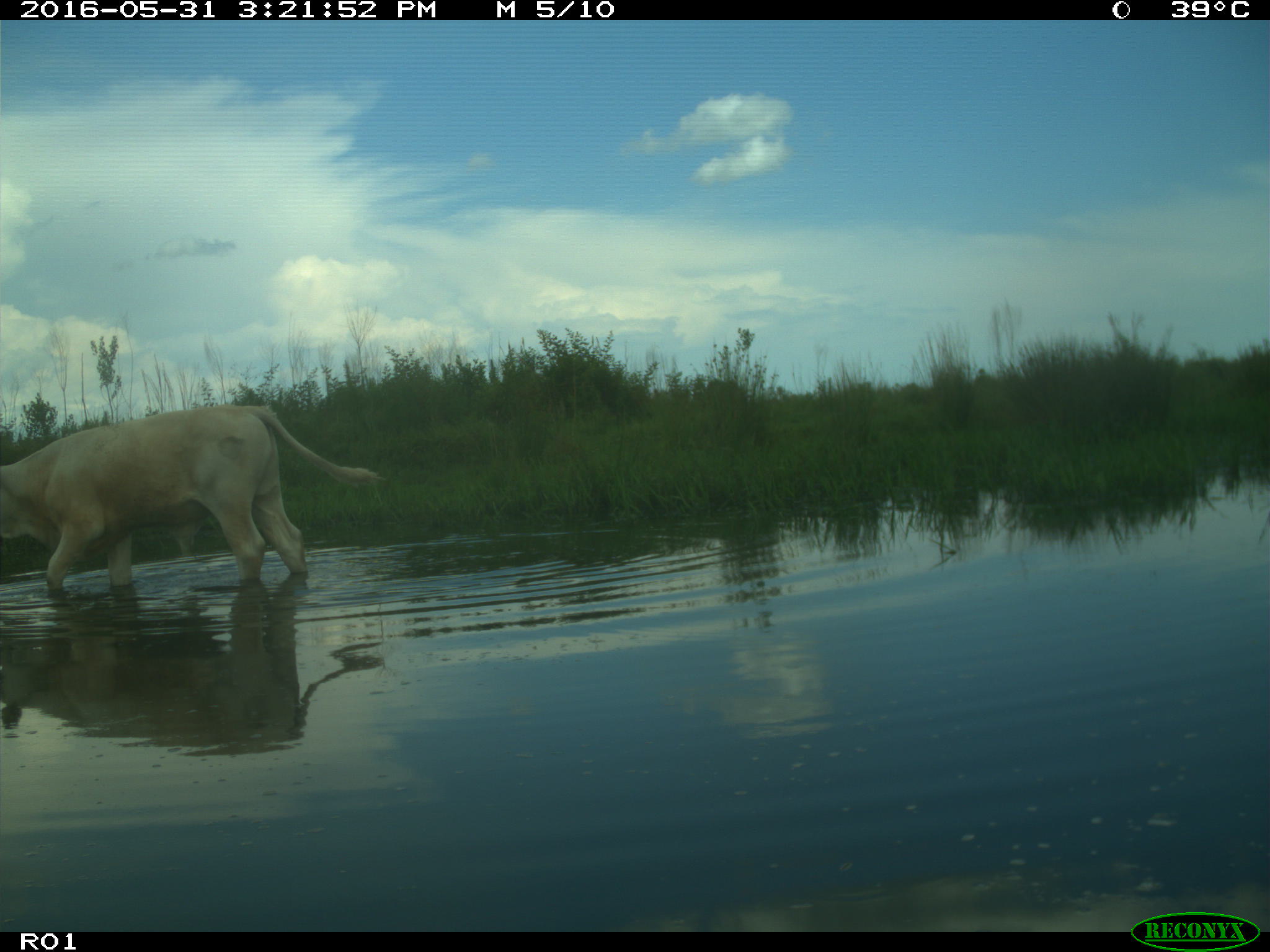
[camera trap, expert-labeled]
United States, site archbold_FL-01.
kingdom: Animalia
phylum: Chordata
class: Mammalia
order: Artiodactyla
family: Bovidae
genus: Bos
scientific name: Bos taurus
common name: domestic cow